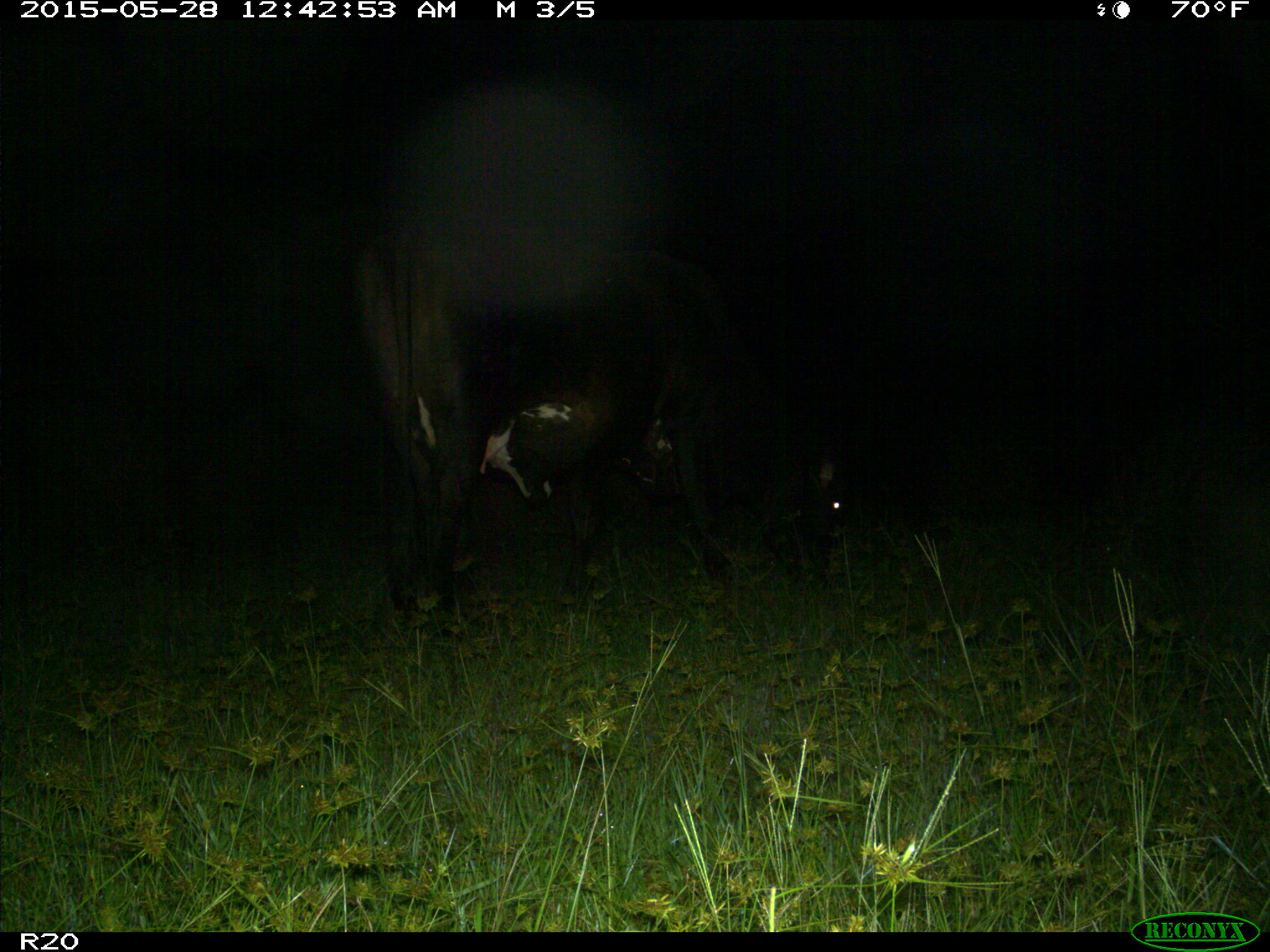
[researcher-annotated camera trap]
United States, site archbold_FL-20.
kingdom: Animalia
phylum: Chordata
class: Mammalia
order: Artiodactyla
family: Bovidae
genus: Bos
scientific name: Bos taurus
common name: domestic cow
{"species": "Bos taurus (domestic cow)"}